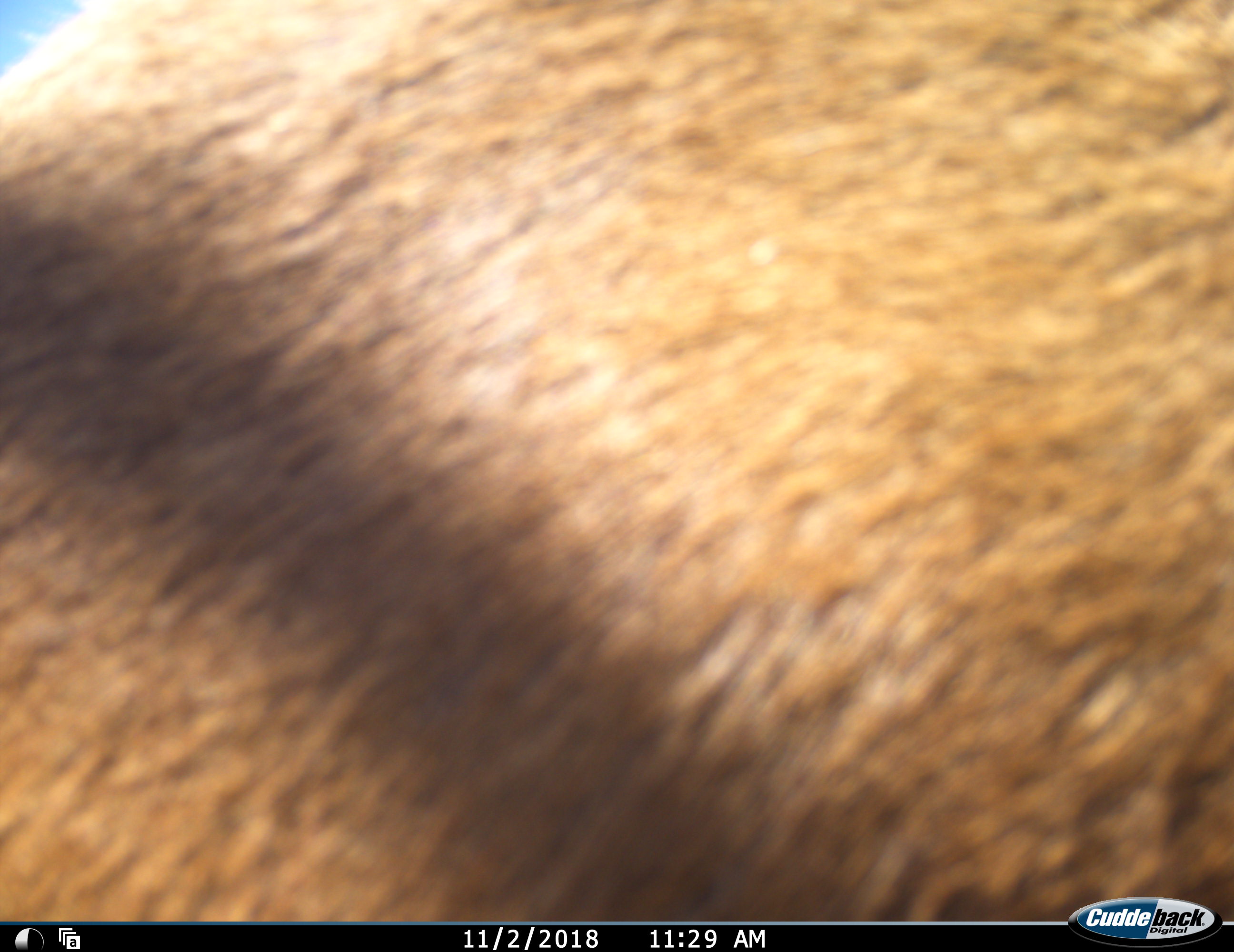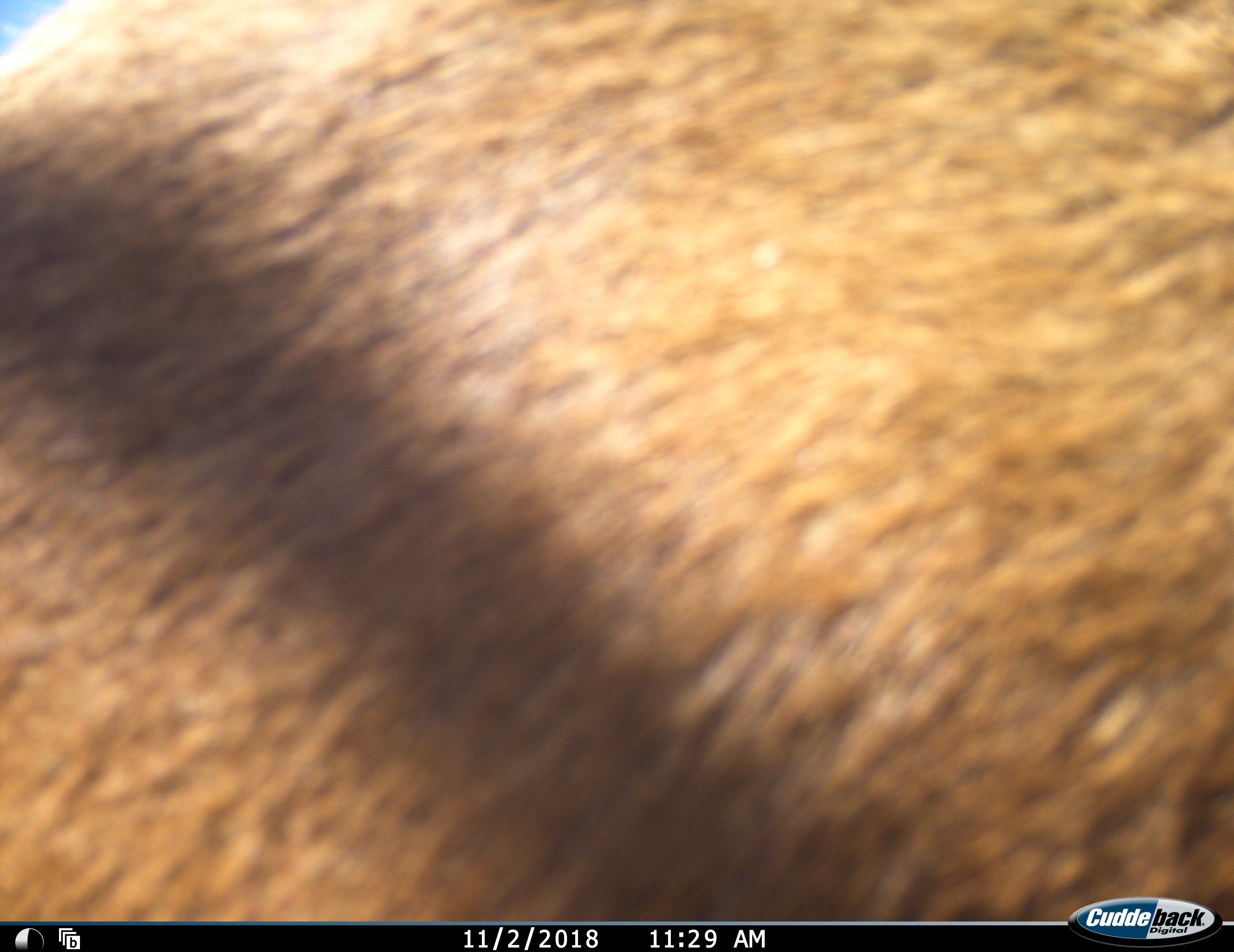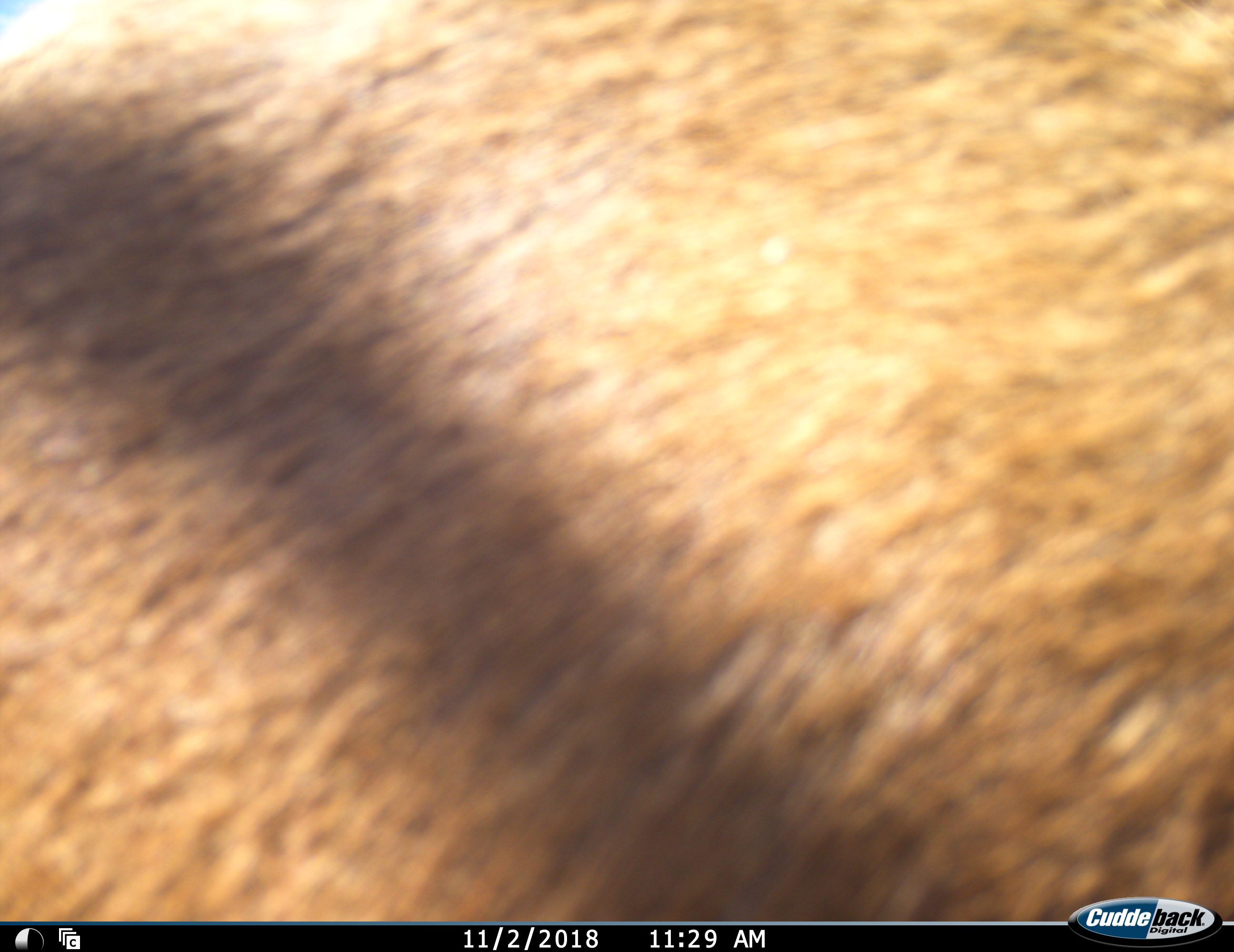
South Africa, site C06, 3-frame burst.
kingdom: Animalia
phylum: Chordata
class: Mammalia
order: Artiodactyla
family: Bovidae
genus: Alcelaphus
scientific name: Alcelaphus buselaphus caama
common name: red hartebeest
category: hartebeestred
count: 1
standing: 80%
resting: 0%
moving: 20%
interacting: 0%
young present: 0%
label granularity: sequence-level